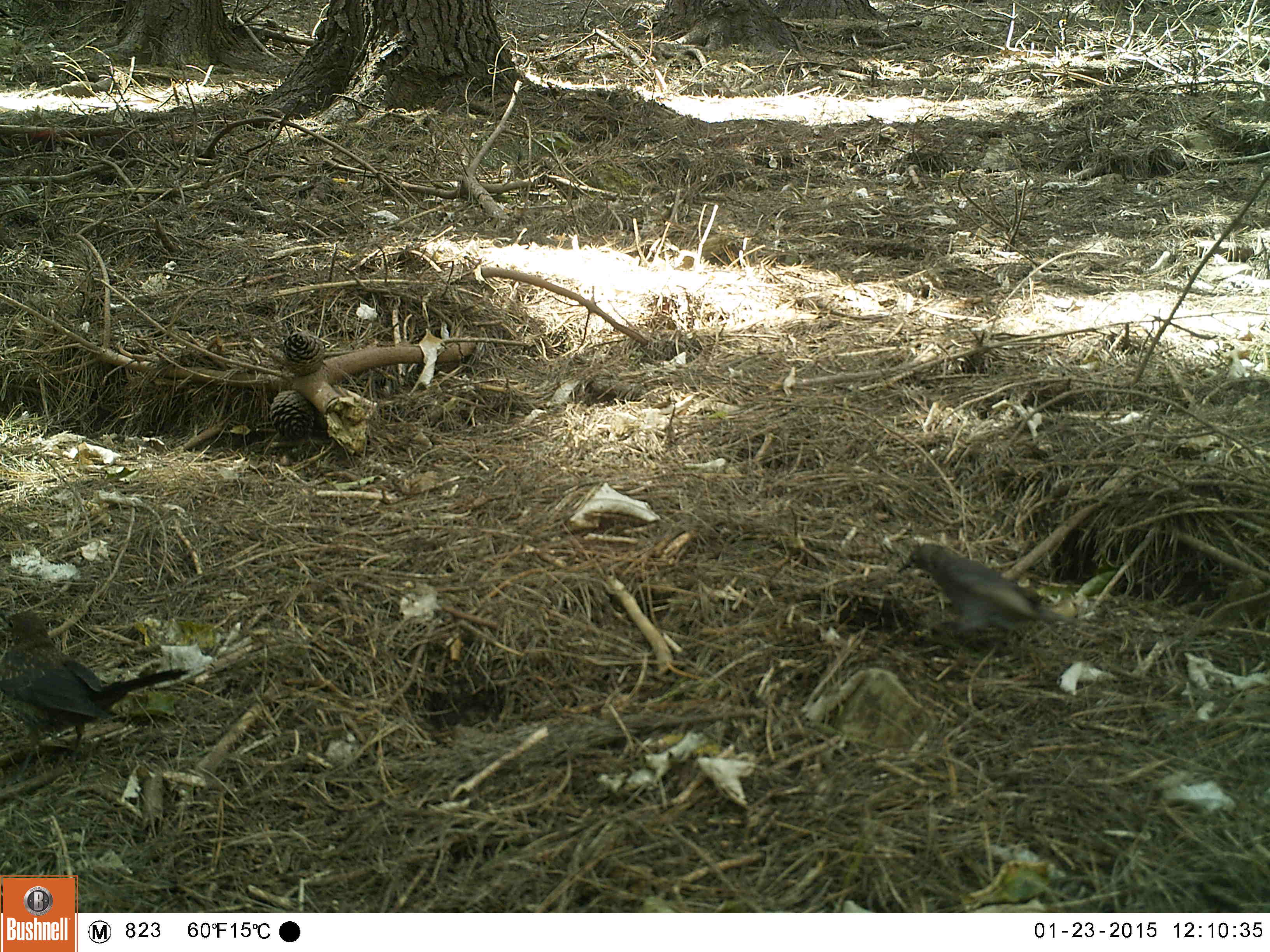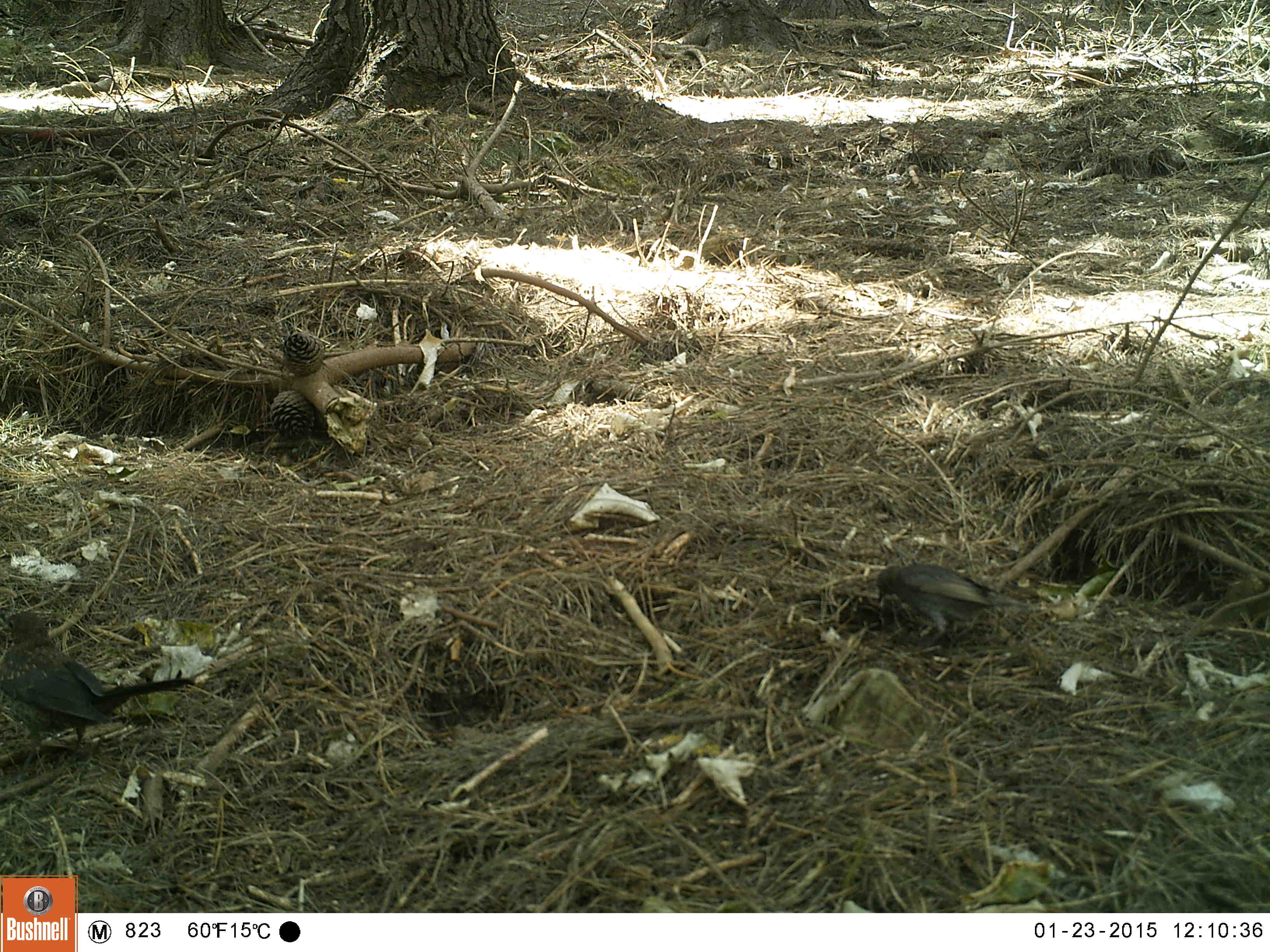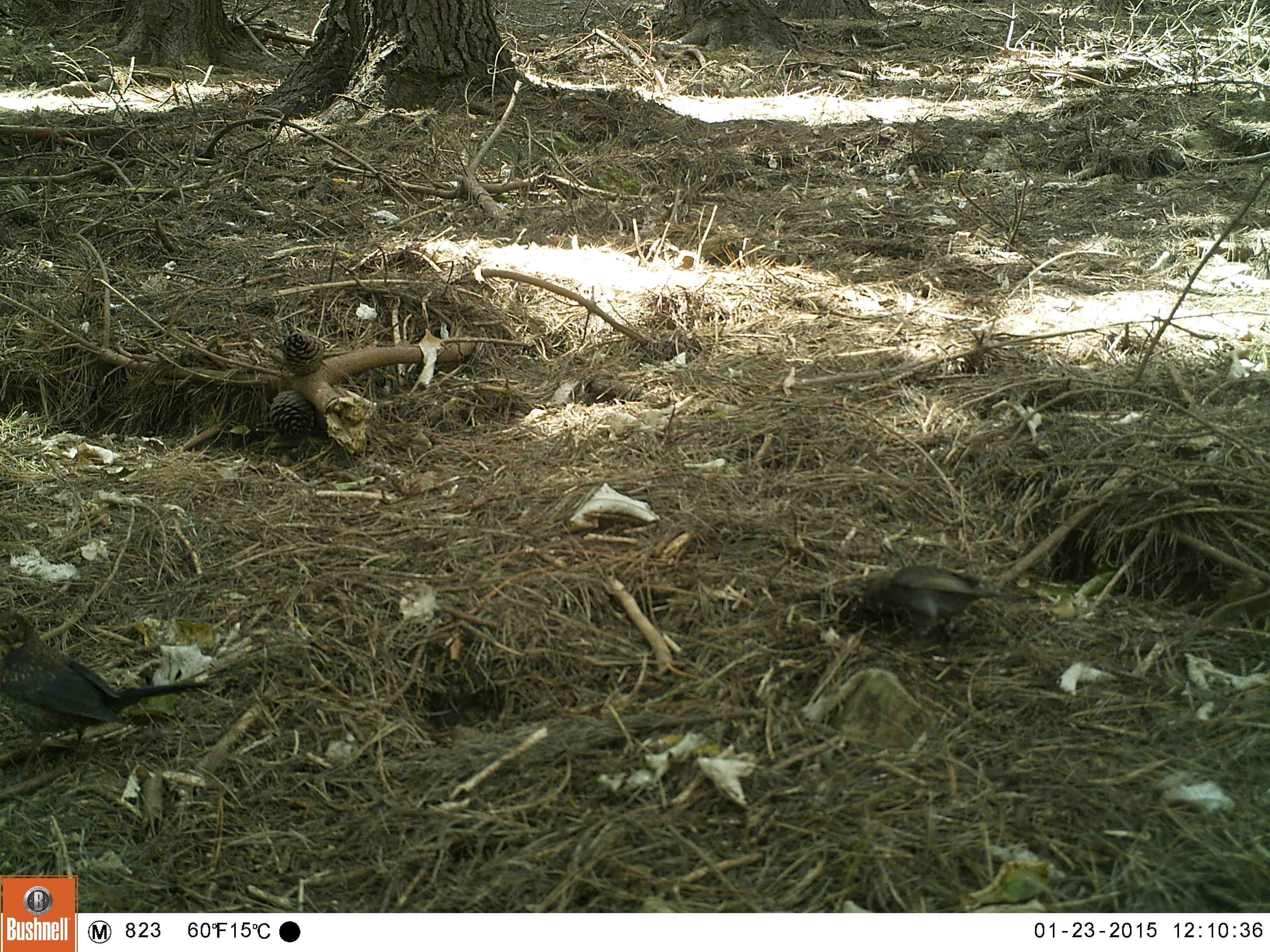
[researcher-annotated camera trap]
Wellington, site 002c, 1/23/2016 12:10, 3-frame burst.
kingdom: Animalia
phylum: Chordata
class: Aves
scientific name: Aves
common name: bird